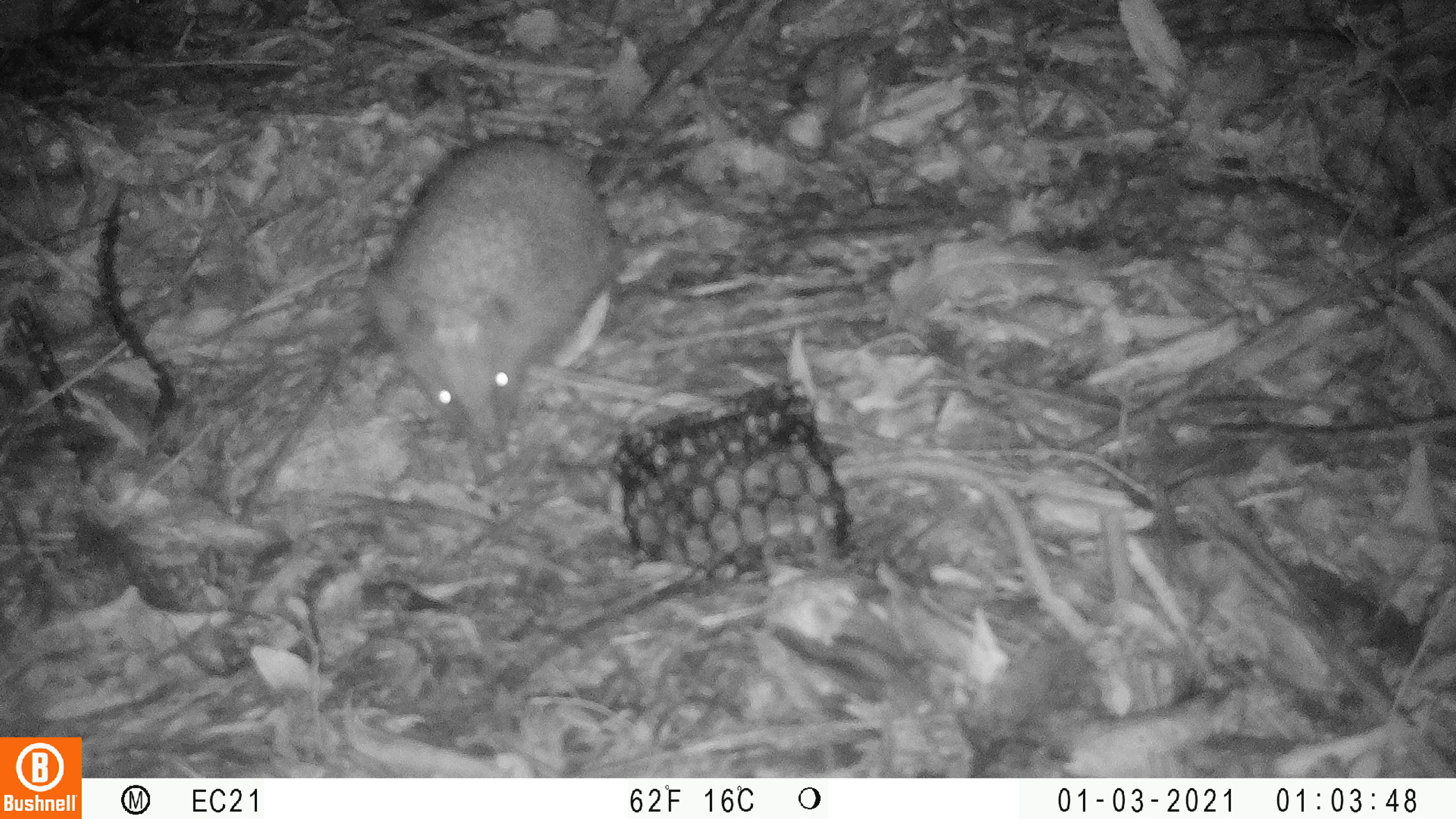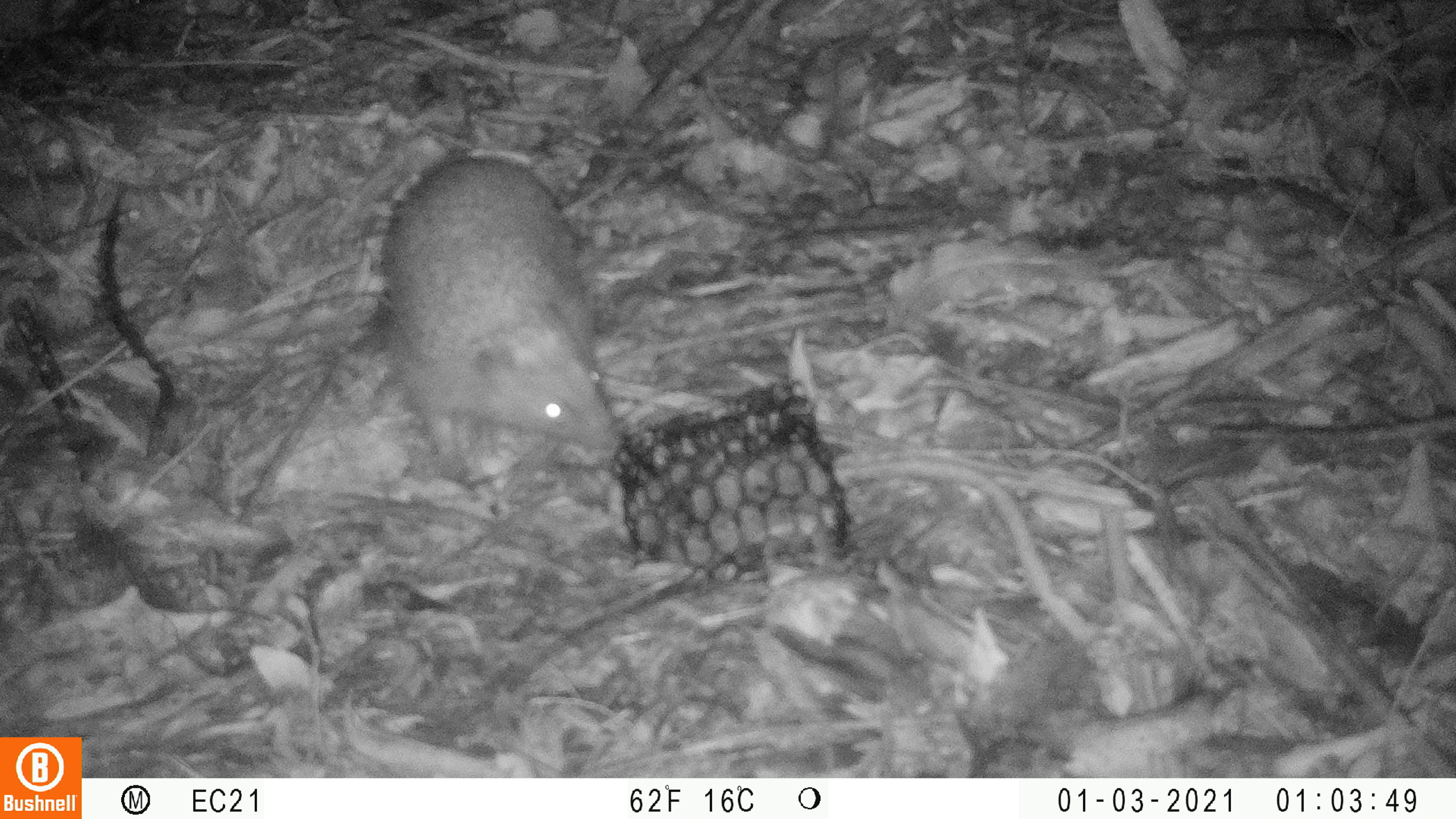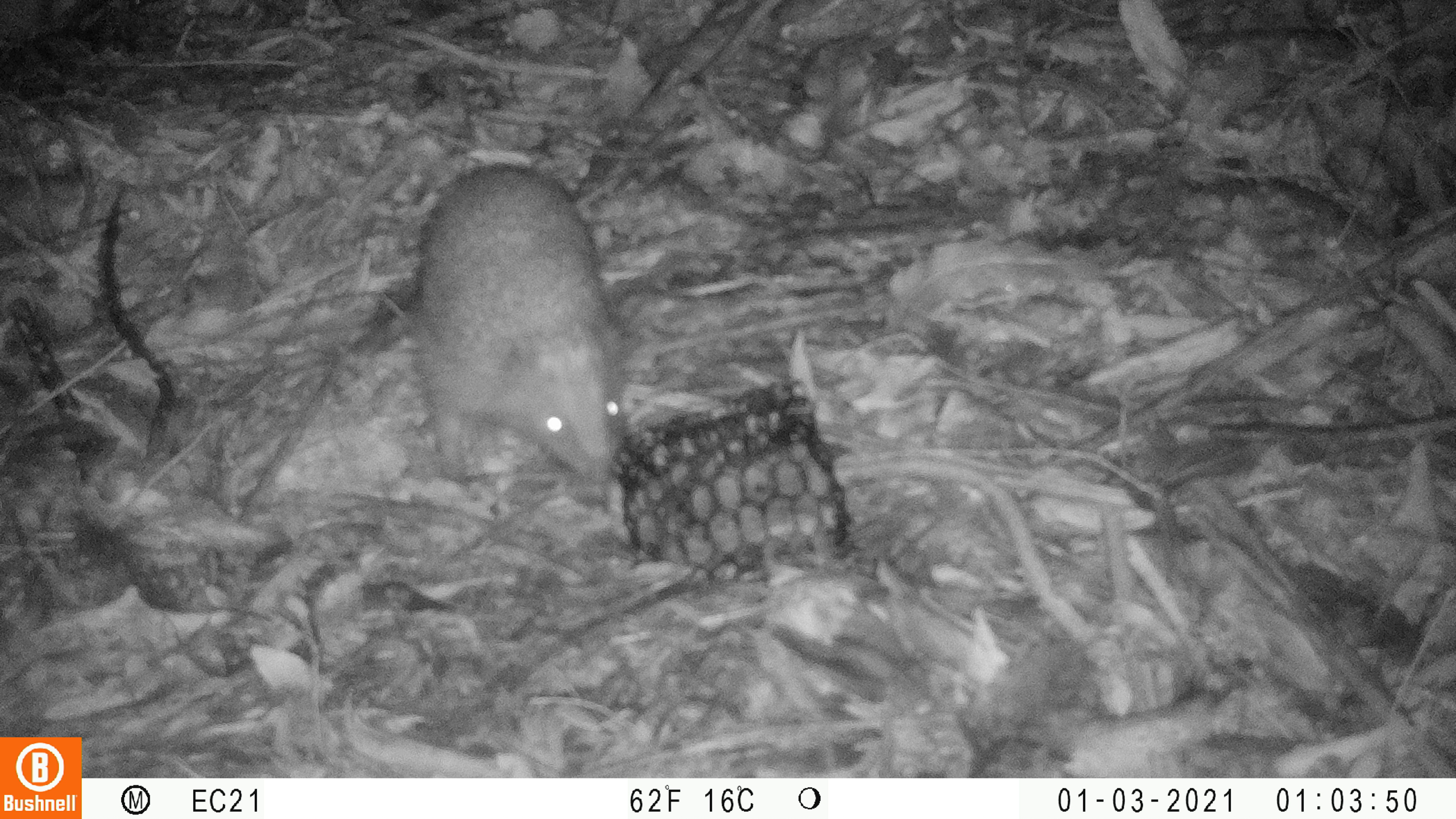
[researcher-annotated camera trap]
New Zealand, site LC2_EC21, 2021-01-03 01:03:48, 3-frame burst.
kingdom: Animalia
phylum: Chordata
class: Mammalia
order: Eulipotyphla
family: Erinaceidae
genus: Erinaceus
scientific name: Erinaceus europaeus europaeus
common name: european hedgehog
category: hedgehog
Hedgehog (european hedgehog) (Erinaceus europaeus europaeus).